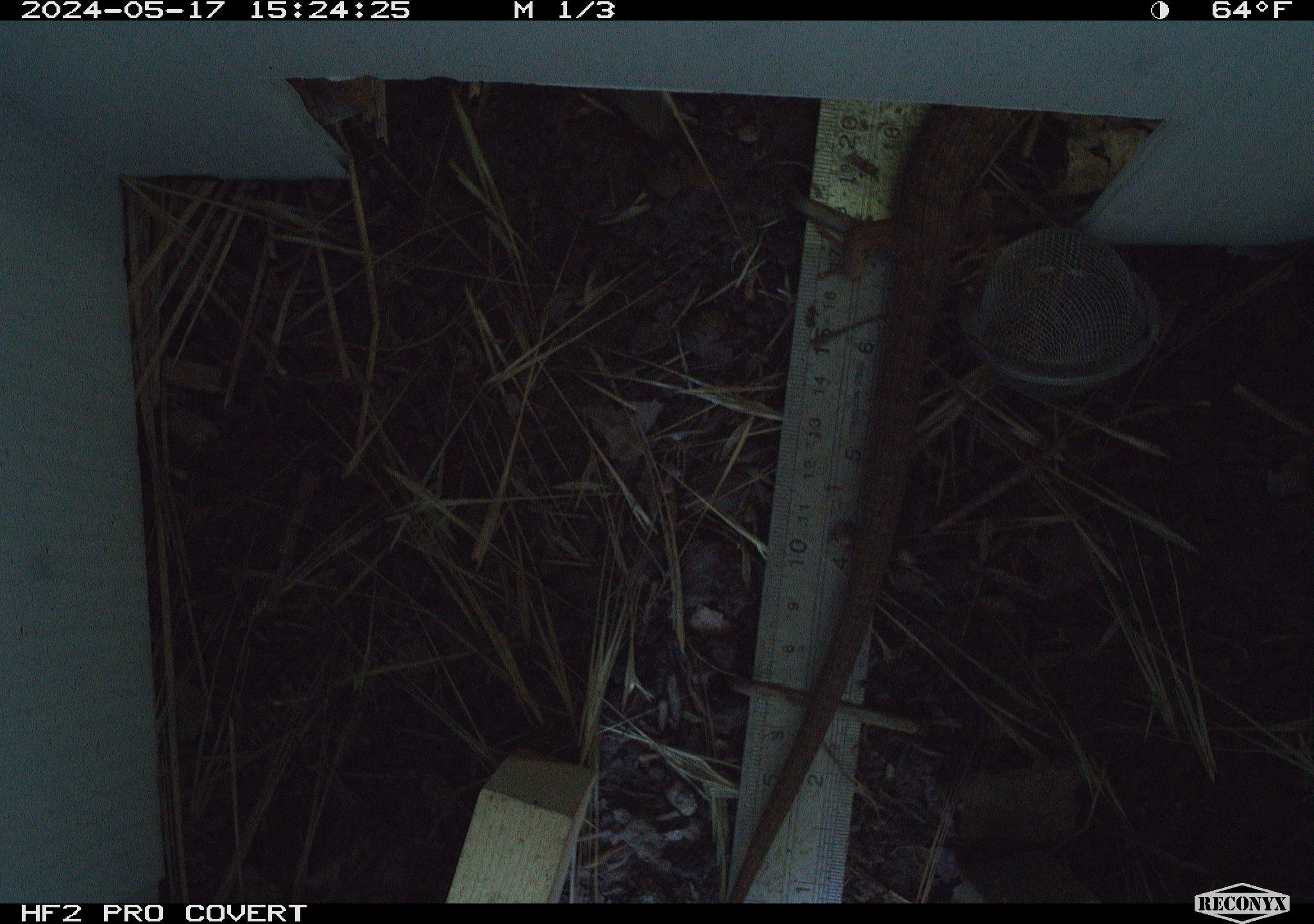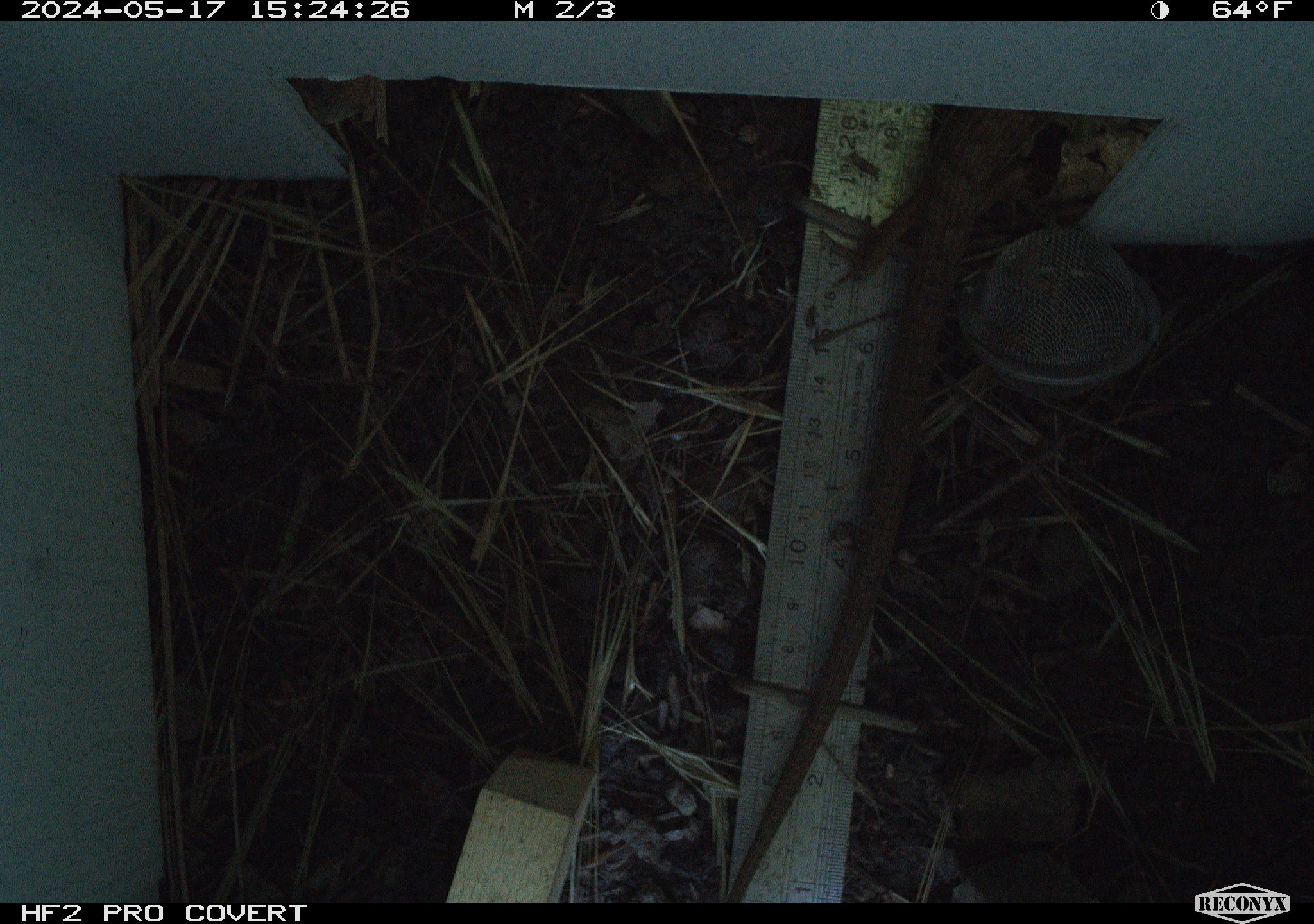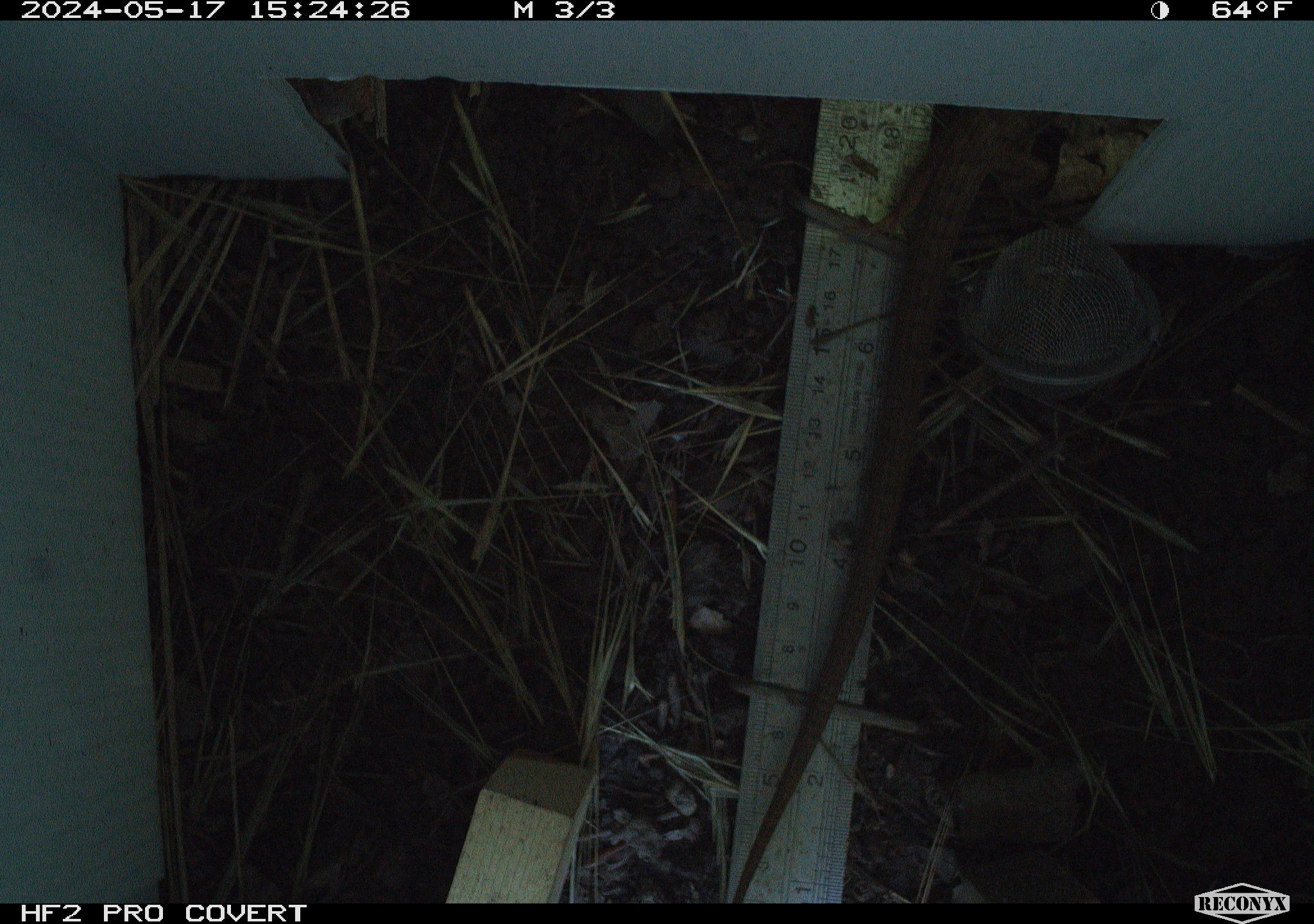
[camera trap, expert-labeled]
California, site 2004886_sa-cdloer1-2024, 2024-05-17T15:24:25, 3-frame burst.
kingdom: Animalia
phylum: Chordata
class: Reptilia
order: Squamata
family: Anguidae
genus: Elgaria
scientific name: Elgaria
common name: alligator lizards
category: elgaria species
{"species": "elgaria species (alligator lizards) (Elgaria)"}